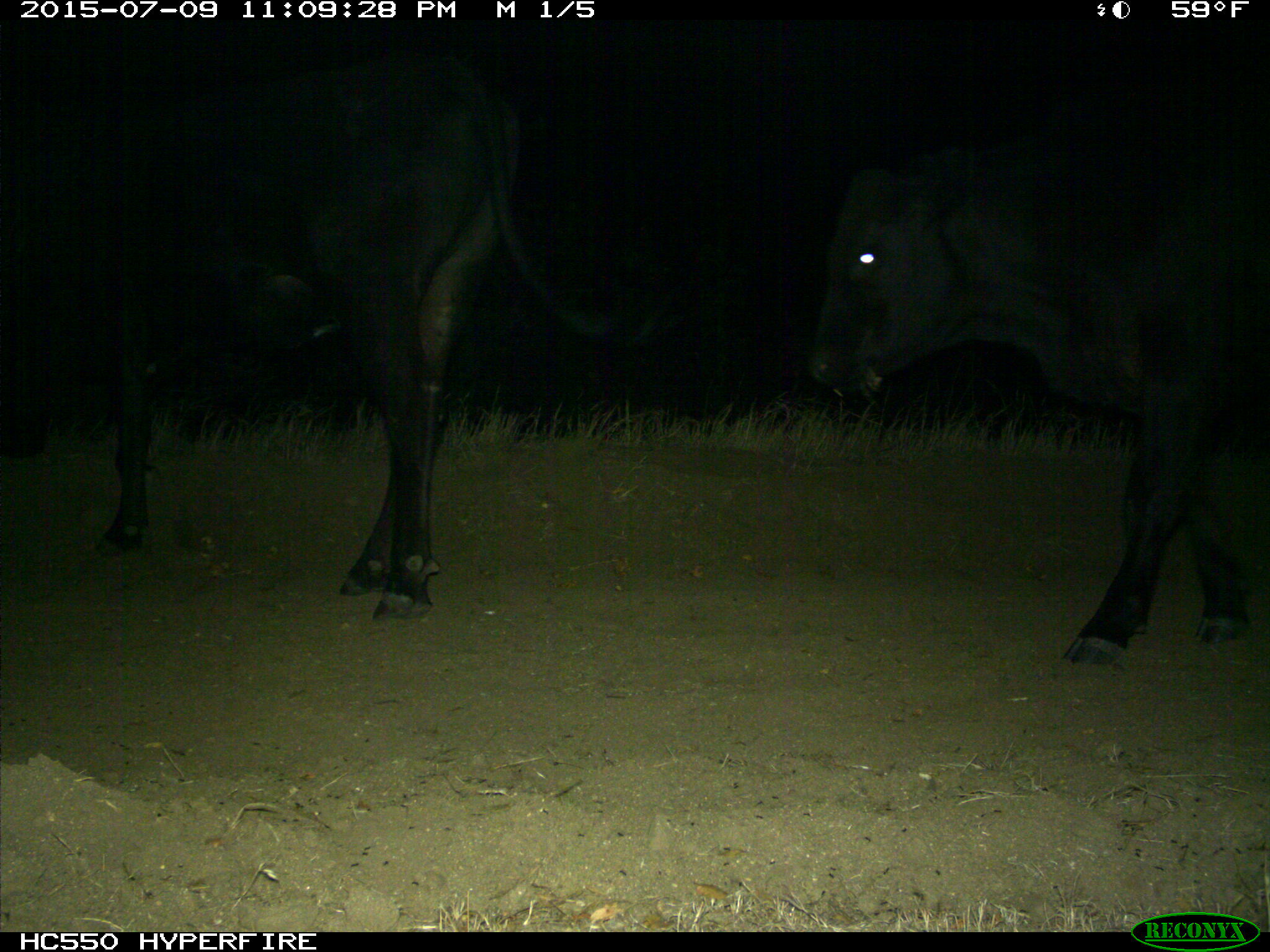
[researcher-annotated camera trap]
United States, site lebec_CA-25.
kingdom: Animalia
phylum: Chordata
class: Mammalia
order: Artiodactyla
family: Bovidae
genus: Bos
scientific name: Bos taurus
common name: domestic cow